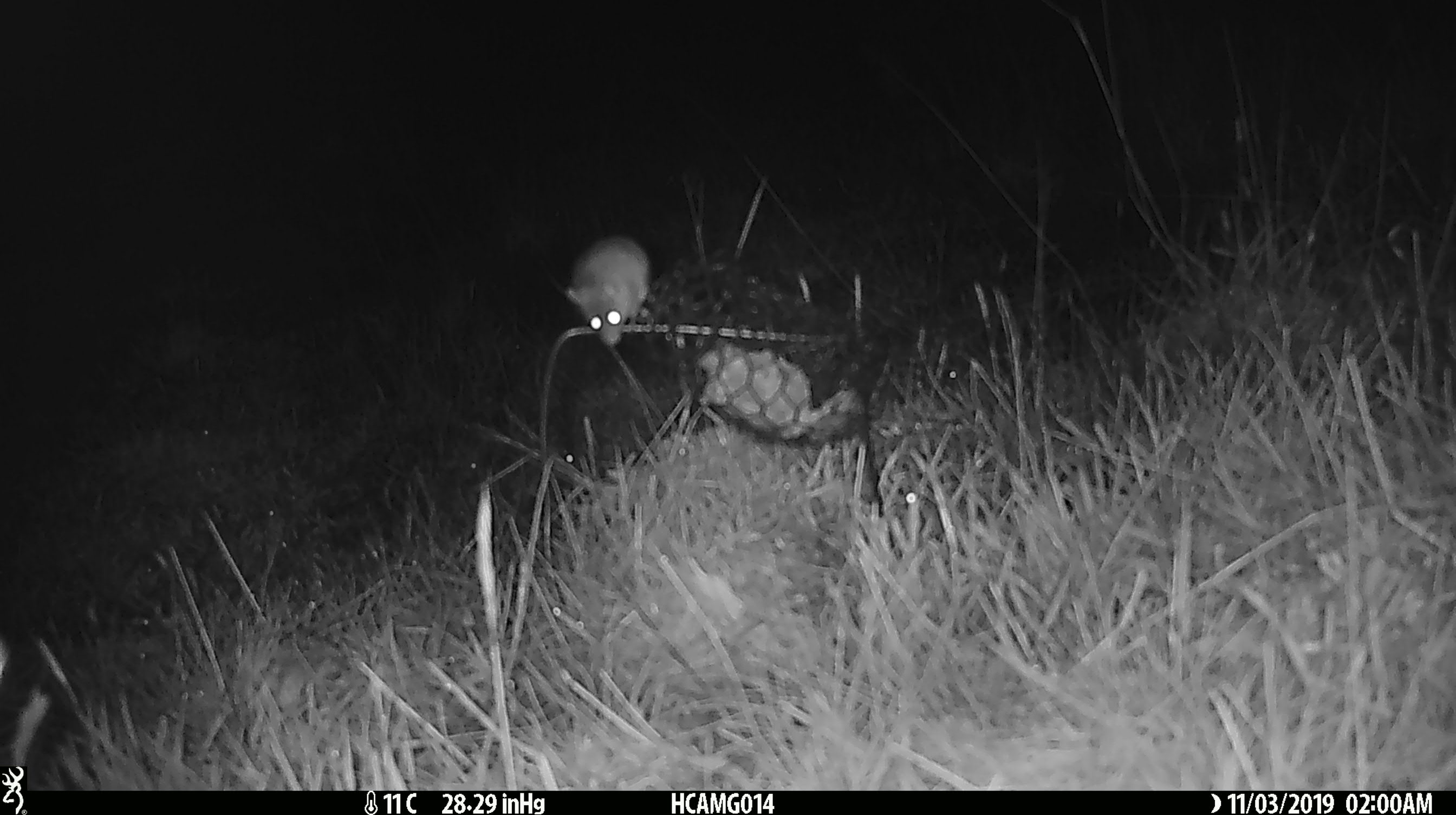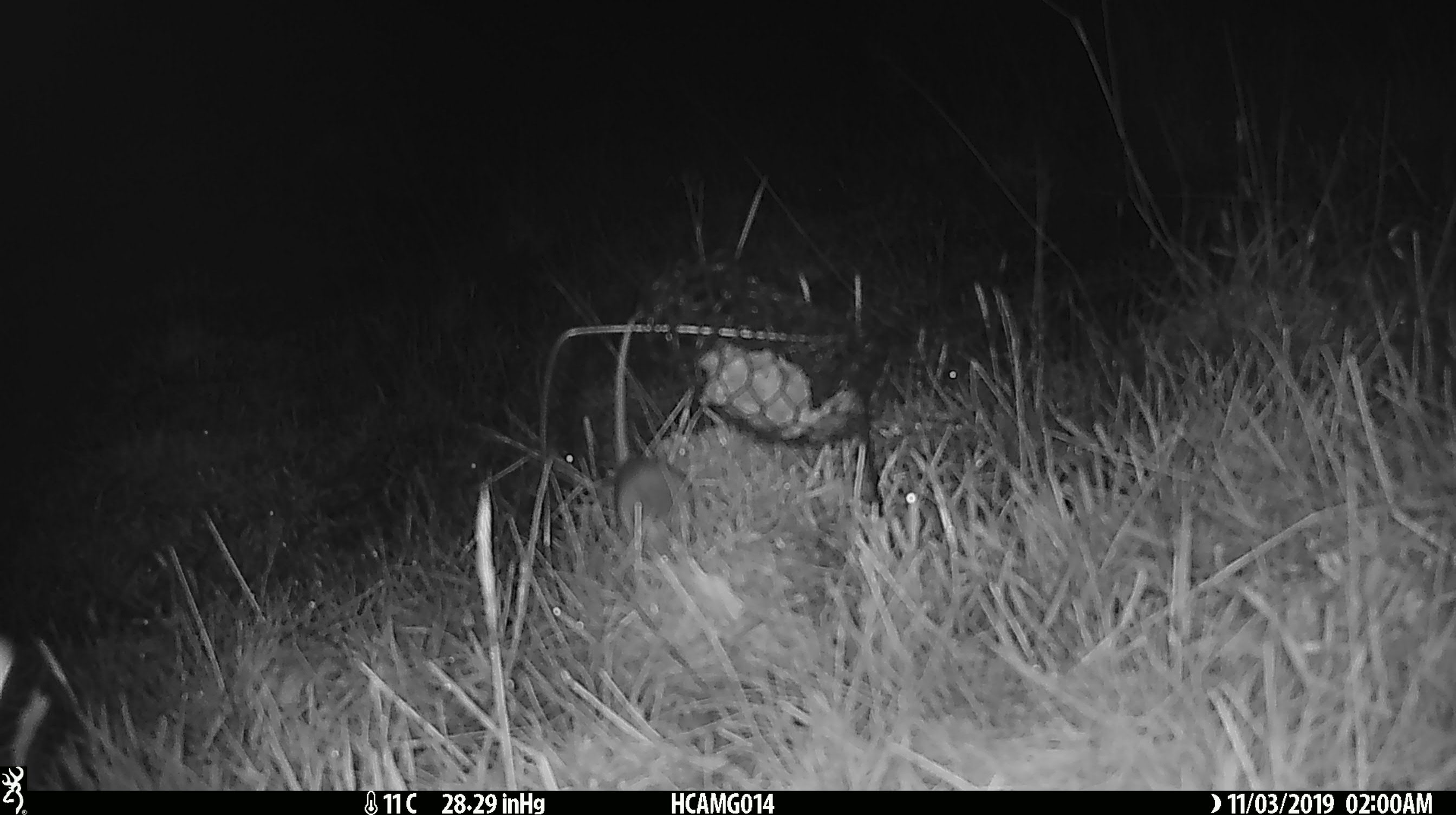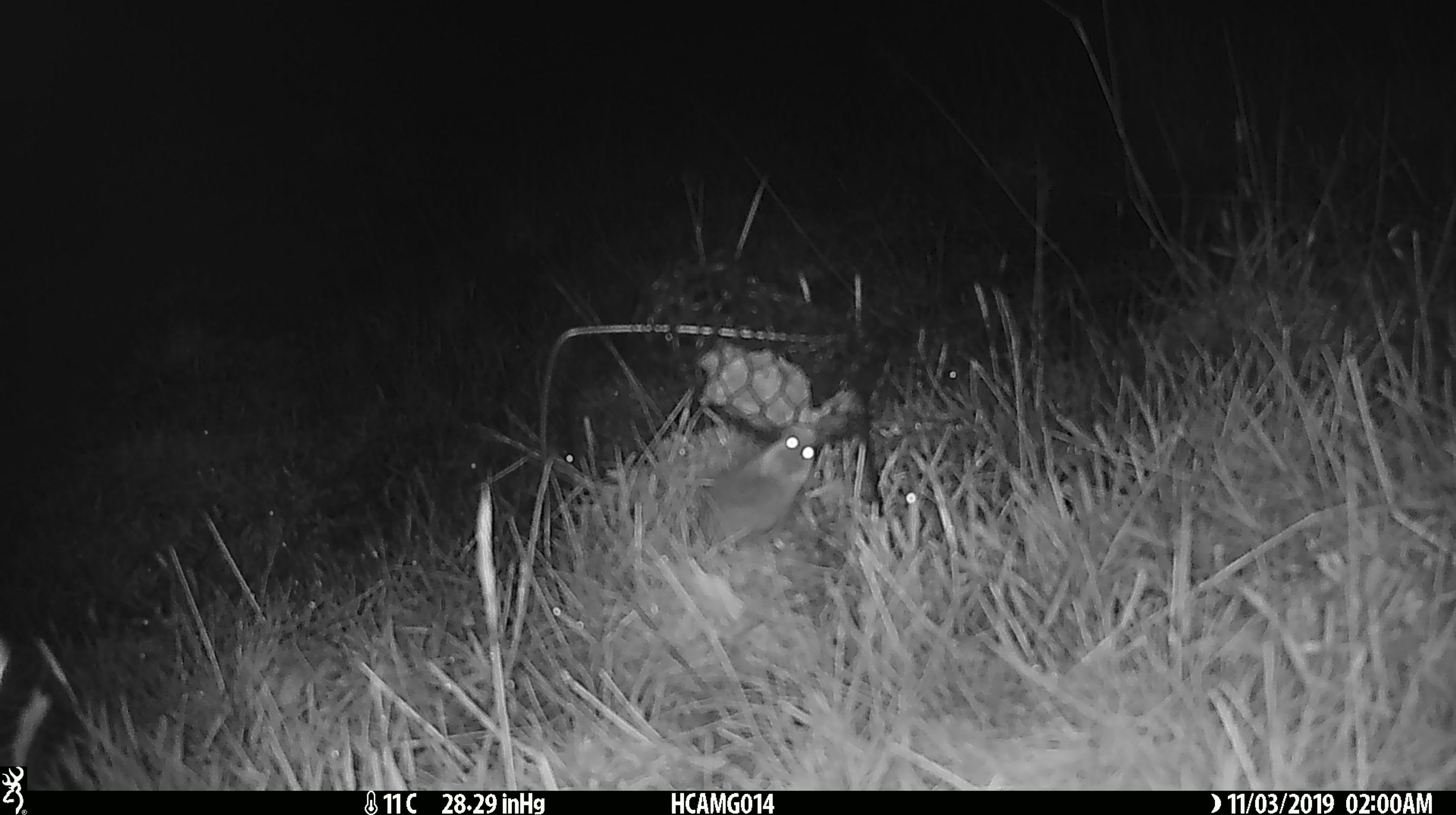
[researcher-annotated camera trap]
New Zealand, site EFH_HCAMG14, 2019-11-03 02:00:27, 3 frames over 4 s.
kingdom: Animalia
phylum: Chordata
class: Mammalia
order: Rodentia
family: Muridae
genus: Mus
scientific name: Mus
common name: mouse